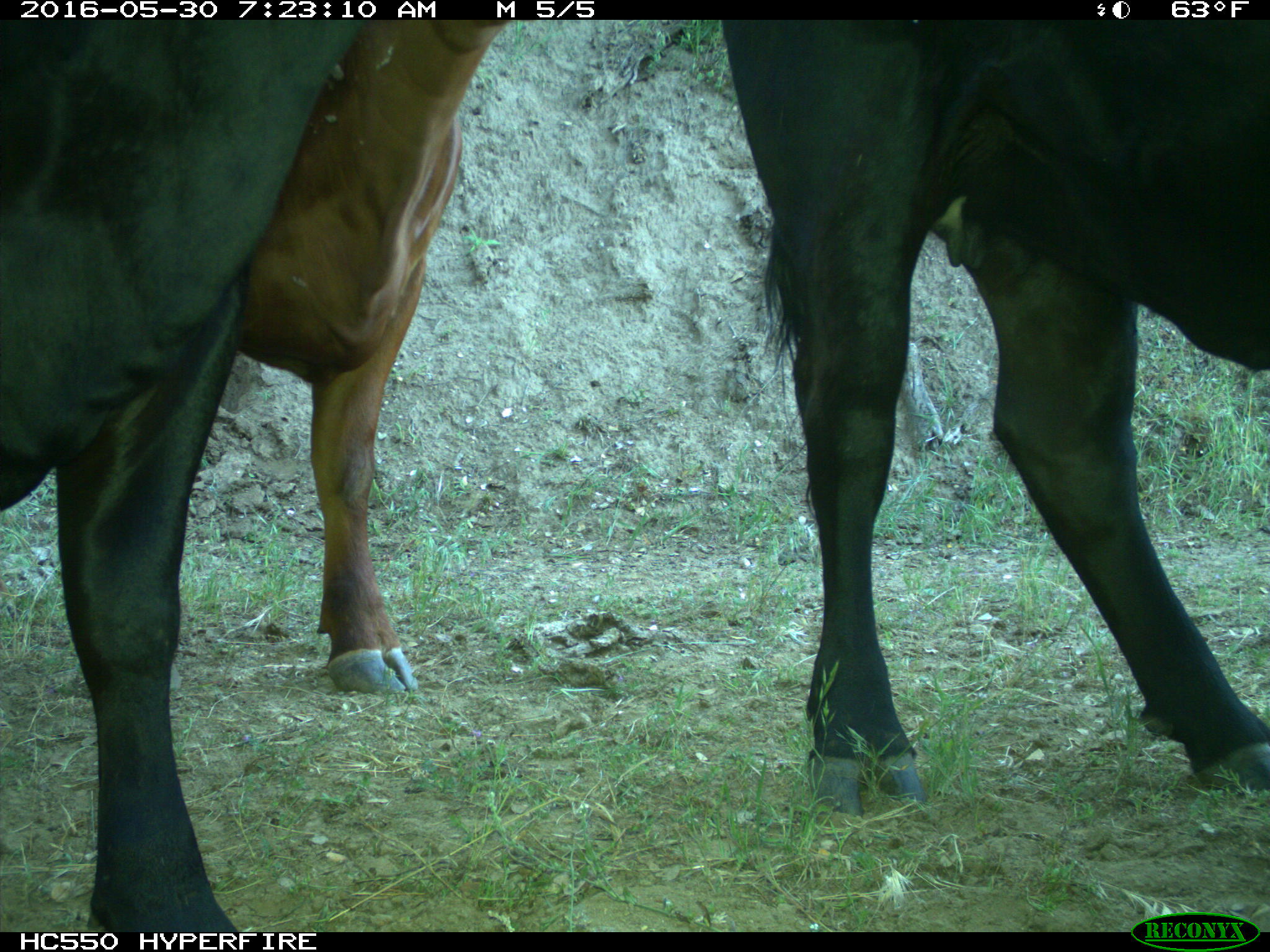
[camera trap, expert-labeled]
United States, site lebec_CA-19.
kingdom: Animalia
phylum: Chordata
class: Mammalia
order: Artiodactyla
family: Bovidae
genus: Bos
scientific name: Bos taurus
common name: domestic cow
Bos taurus (domestic cow).